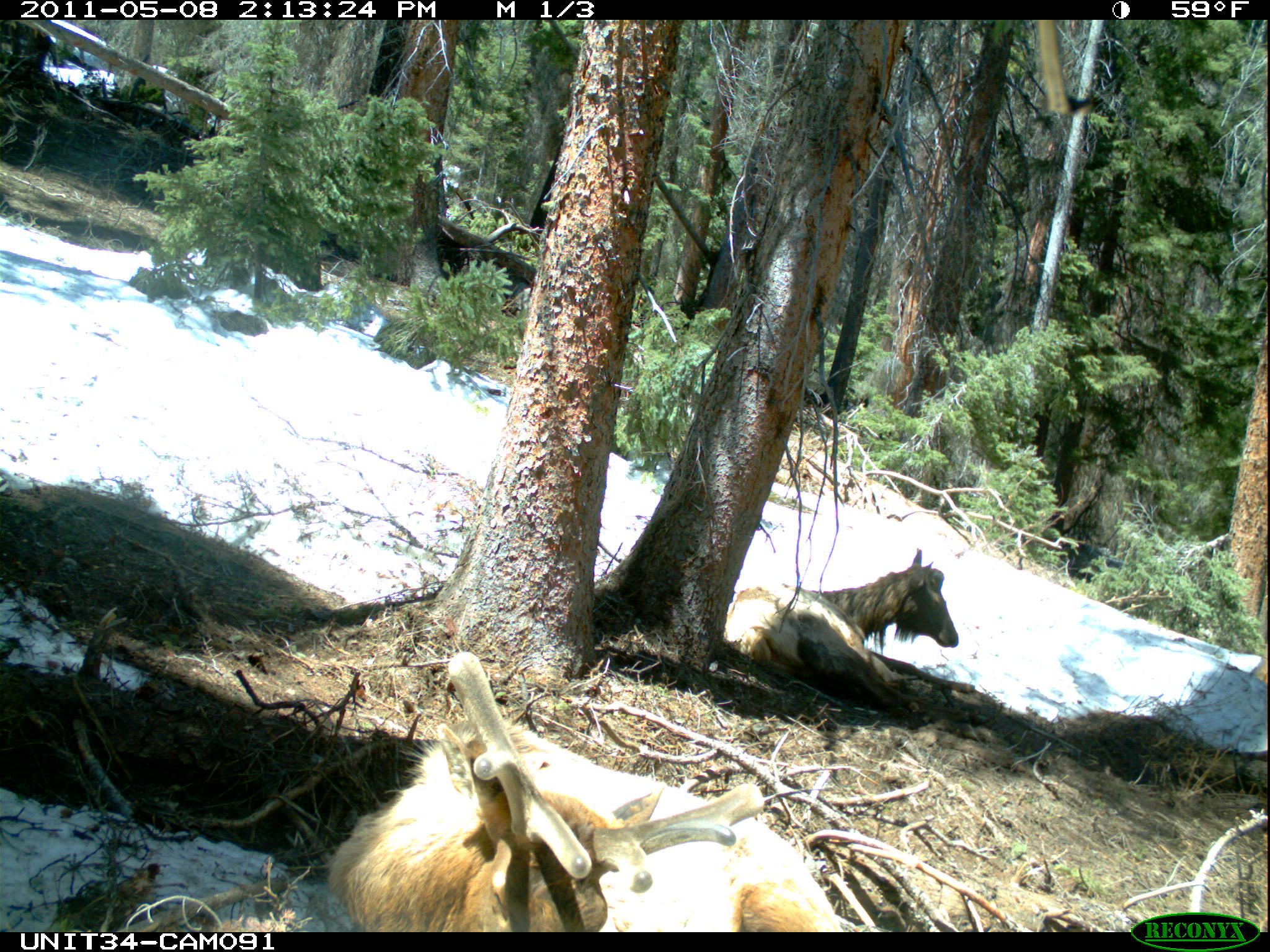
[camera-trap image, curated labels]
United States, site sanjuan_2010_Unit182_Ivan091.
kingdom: Animalia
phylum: Chordata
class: Mammalia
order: Artiodactyla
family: Cervidae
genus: Cervus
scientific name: Cervus elaphus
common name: red deer